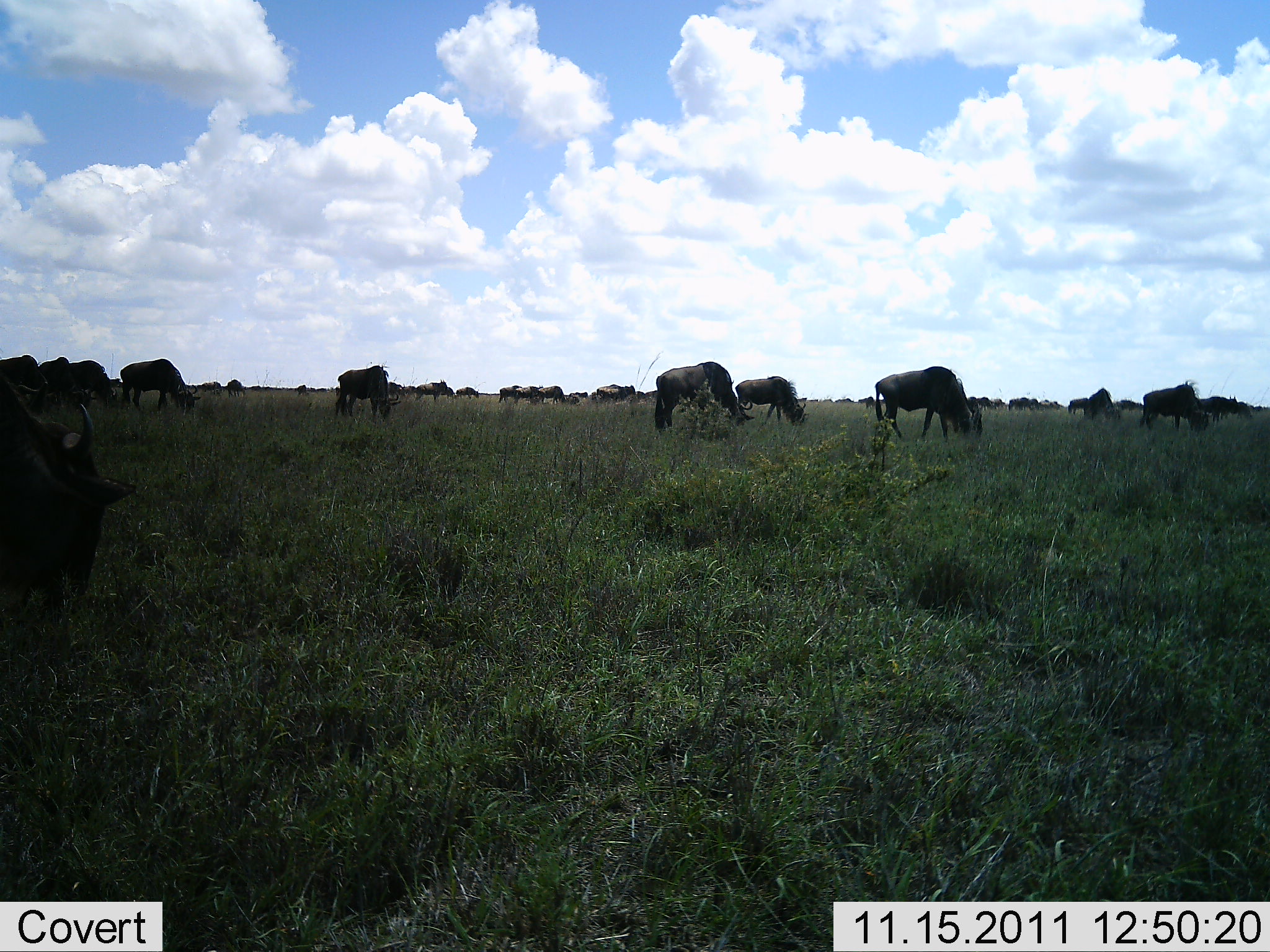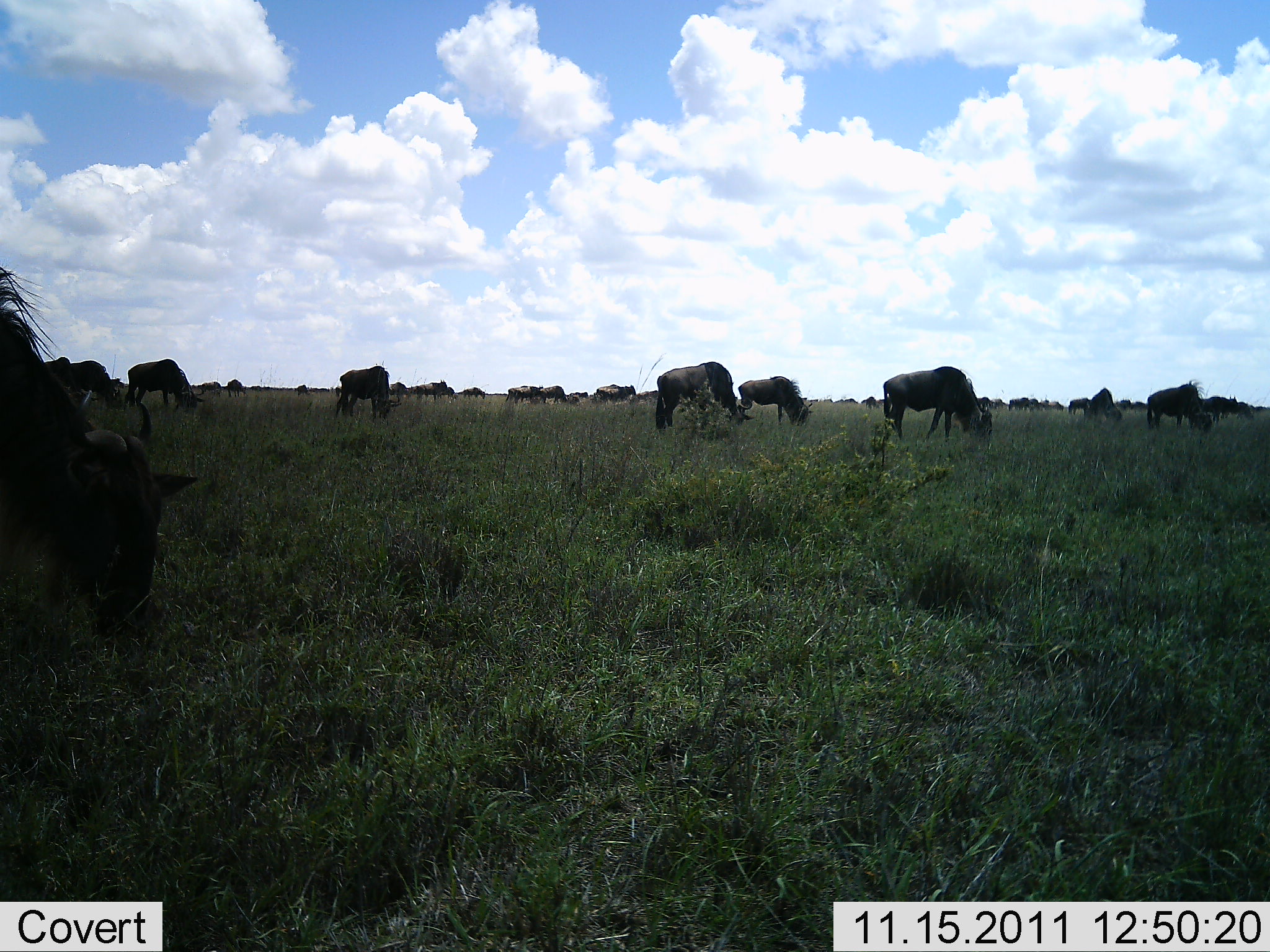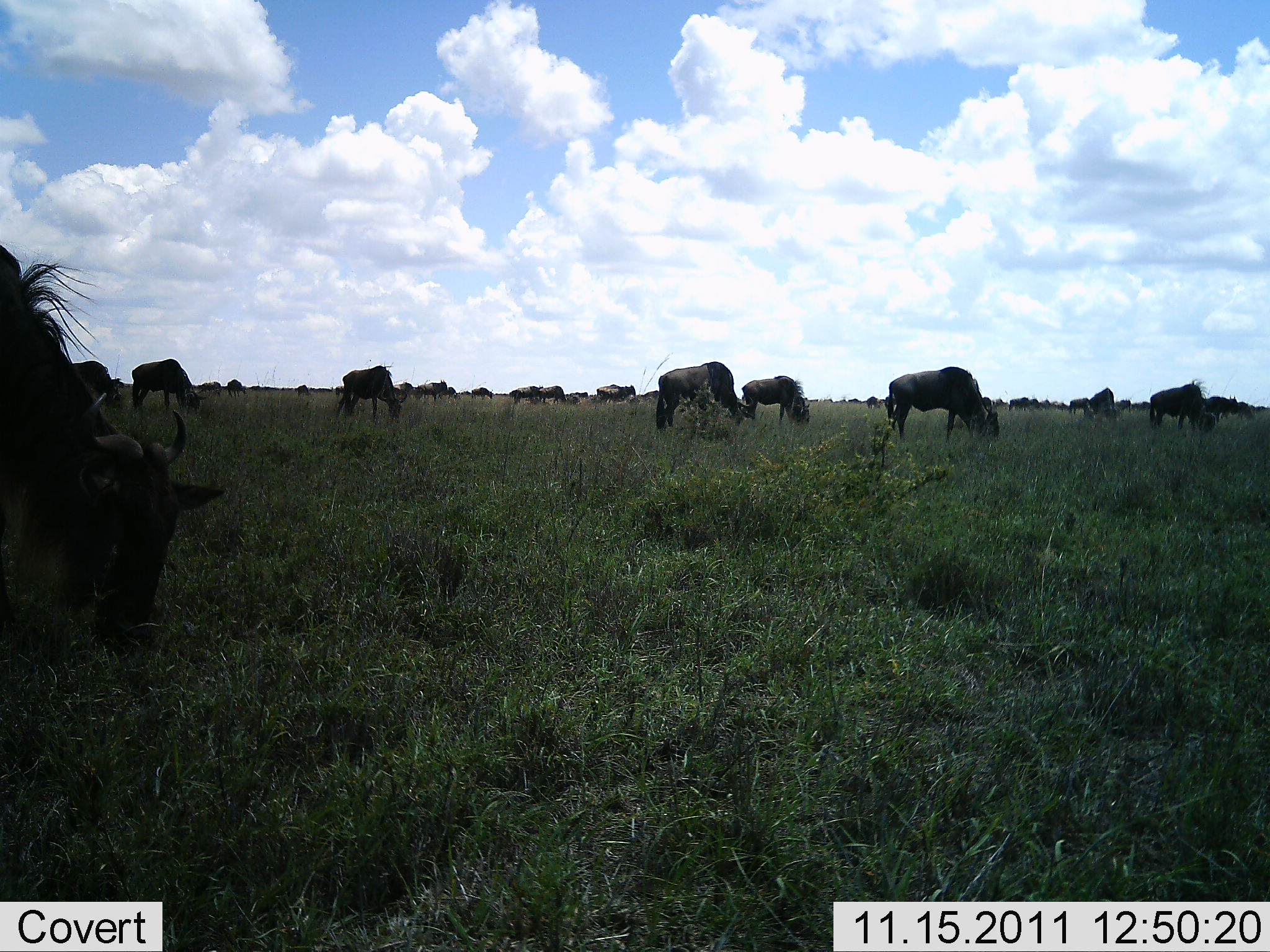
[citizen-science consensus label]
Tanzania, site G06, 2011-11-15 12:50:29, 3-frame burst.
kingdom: Animalia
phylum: Chordata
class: Mammalia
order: Artiodactyla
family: Bovidae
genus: Connochaetes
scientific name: Connochaetes taurinus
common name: blue wildebeest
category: wildebeest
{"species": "wildebeest (blue wildebeest) (Connochaetes taurinus)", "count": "11-50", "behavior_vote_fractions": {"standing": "47%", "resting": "6%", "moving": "47%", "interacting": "0%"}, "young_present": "0%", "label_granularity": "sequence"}